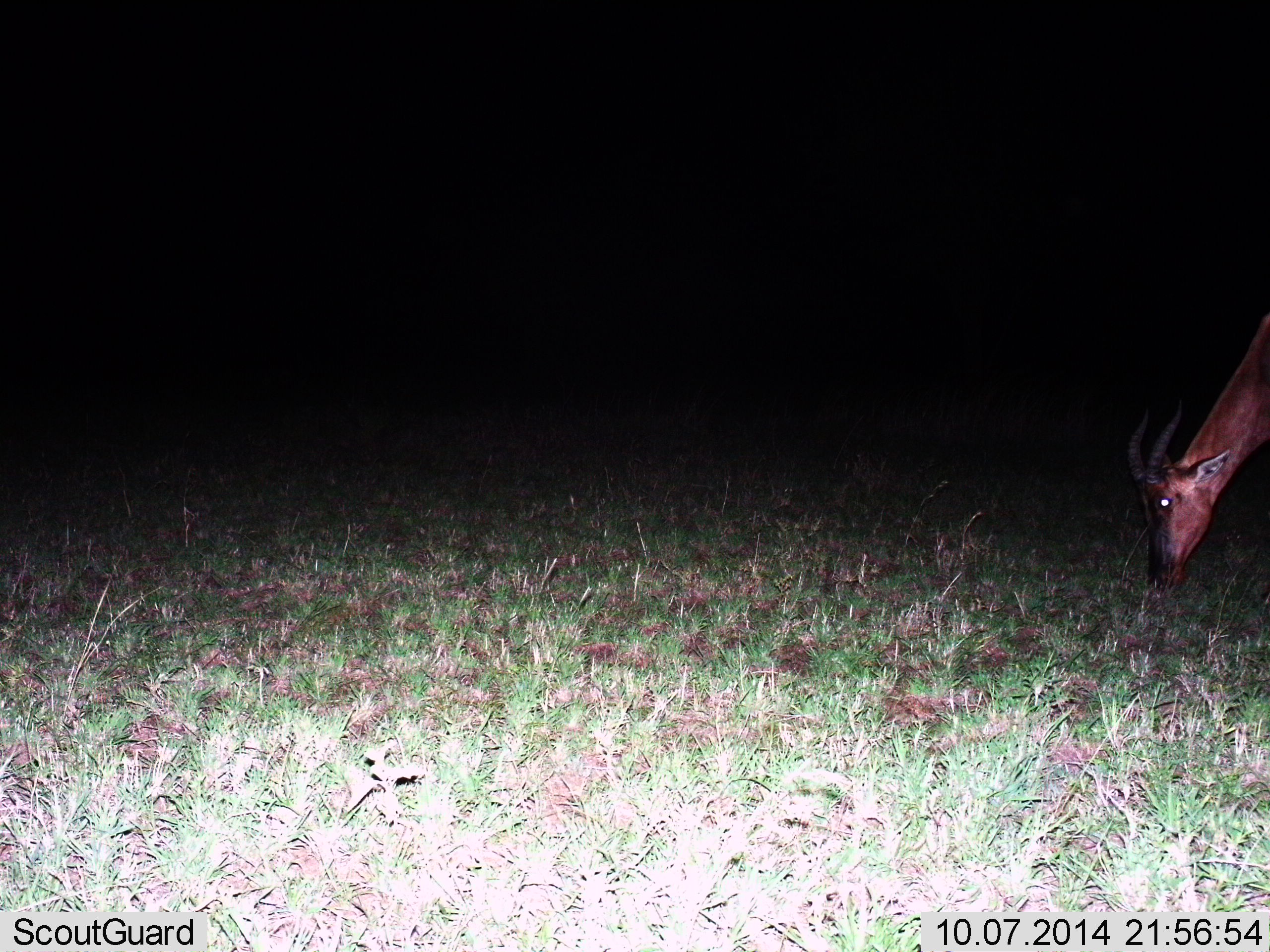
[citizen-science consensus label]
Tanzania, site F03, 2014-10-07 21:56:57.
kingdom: Animalia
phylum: Chordata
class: Mammalia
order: Artiodactyla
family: Bovidae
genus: Damaliscus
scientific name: Damaliscus lunatus jimela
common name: topi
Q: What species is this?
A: Topi (Damaliscus lunatus jimela).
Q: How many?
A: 1.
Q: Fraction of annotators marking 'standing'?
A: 10%.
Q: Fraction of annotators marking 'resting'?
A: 0%.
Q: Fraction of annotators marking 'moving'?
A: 0%.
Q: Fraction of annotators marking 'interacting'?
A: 0%.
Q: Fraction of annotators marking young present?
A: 0%.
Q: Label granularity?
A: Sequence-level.